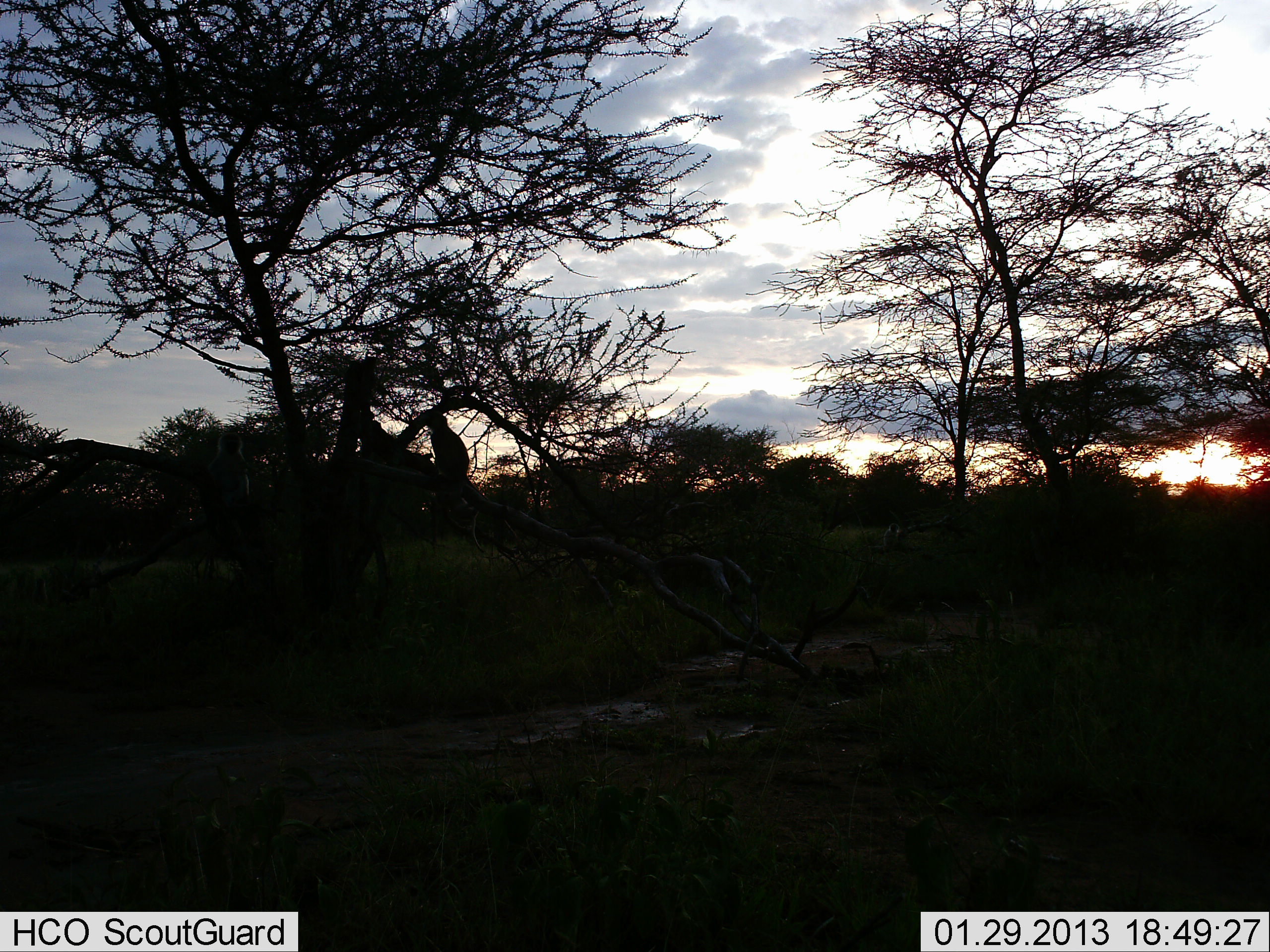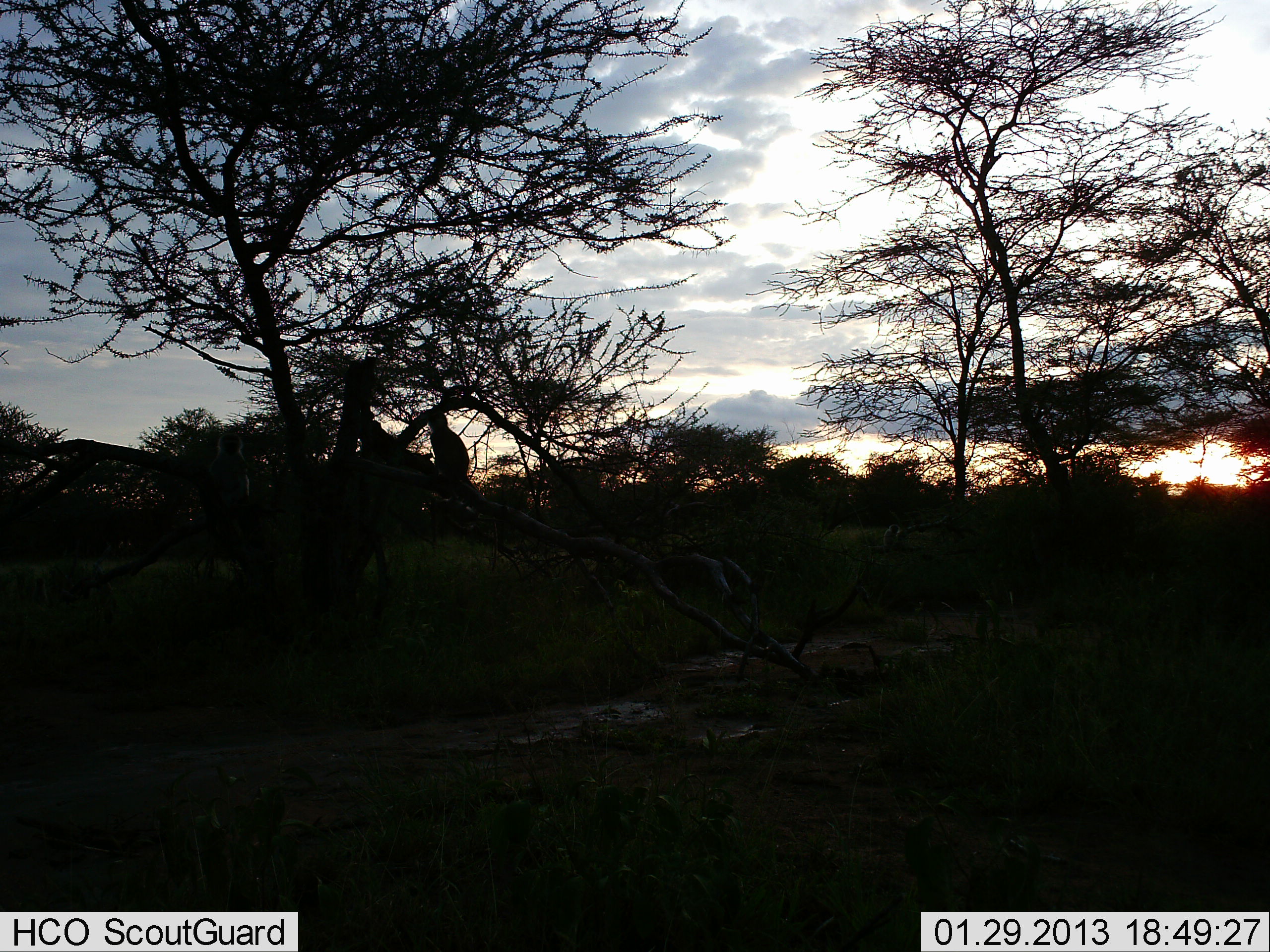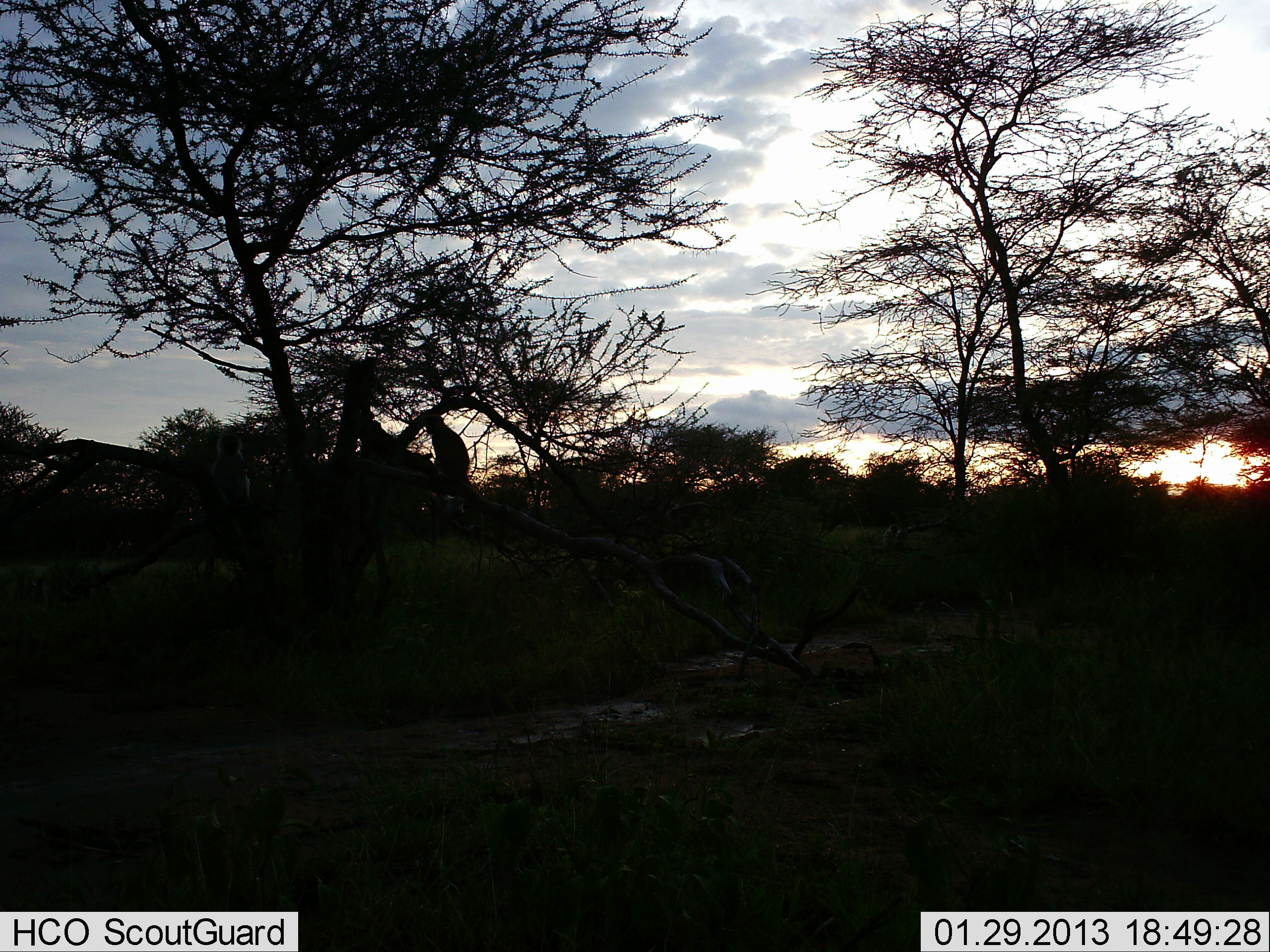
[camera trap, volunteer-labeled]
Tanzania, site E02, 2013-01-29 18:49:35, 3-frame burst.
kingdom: Animalia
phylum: Chordata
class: Mammalia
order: Primates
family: Cercopithecidae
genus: Chlorocebus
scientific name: Chlorocebus pygerythrus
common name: vervet monkey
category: monkeyvervet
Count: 2.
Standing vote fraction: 75%.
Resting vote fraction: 50%.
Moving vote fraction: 25%.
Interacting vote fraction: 0%.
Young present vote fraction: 0%.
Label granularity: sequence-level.